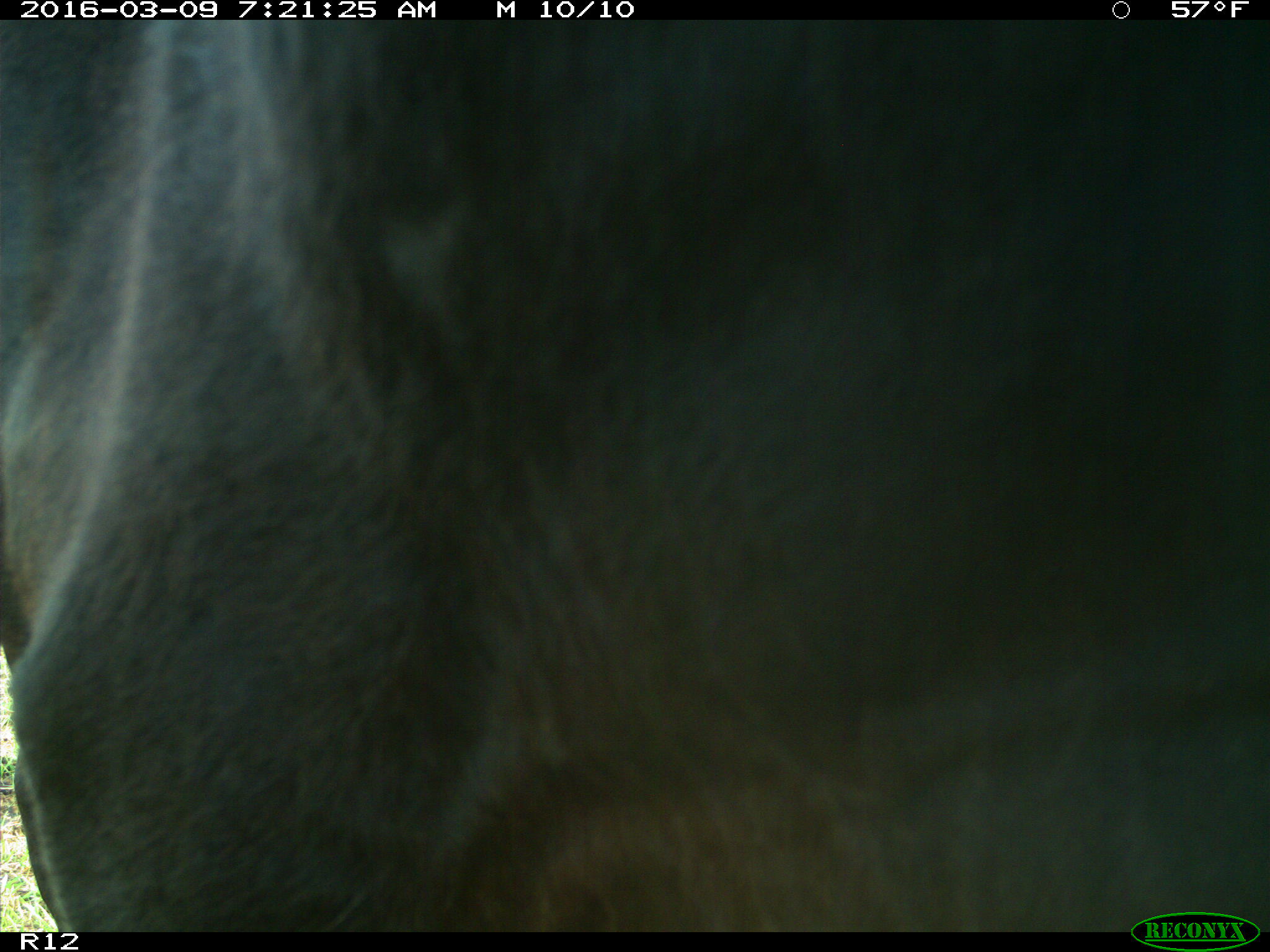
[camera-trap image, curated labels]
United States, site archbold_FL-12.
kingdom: Animalia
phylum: Chordata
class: Mammalia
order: Artiodactyla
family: Bovidae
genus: Bos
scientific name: Bos taurus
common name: domestic cow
Bos taurus (domestic cow).